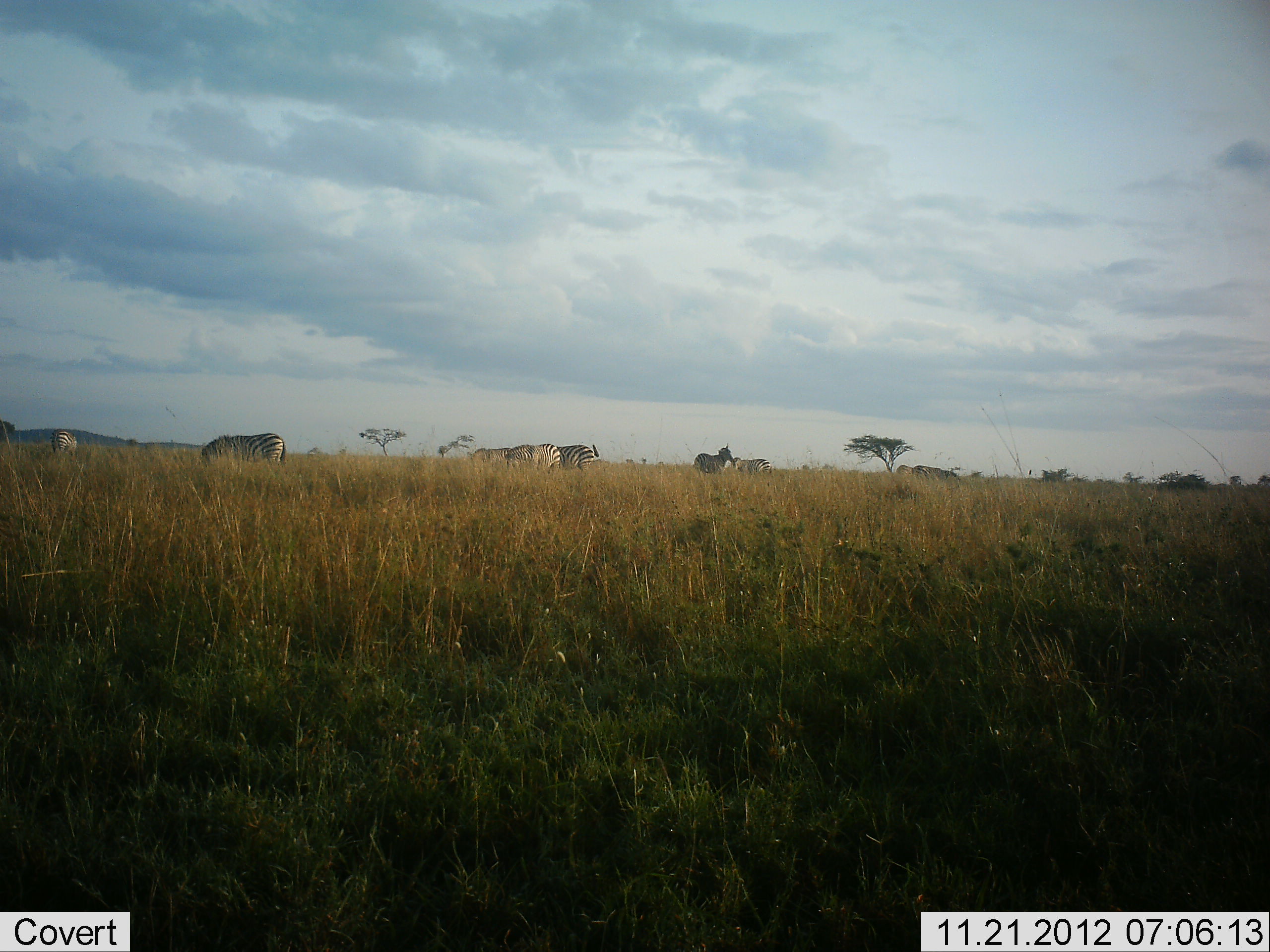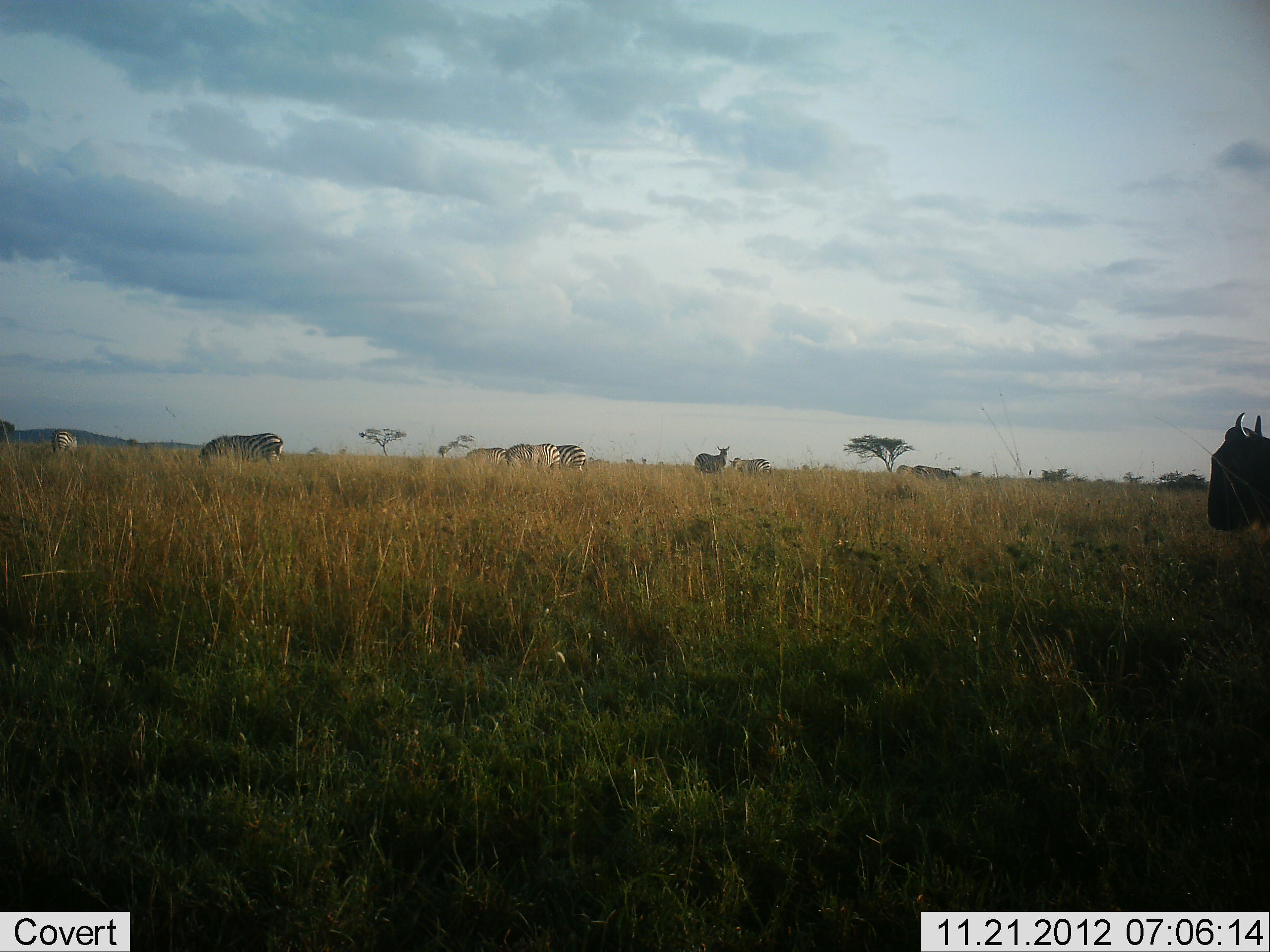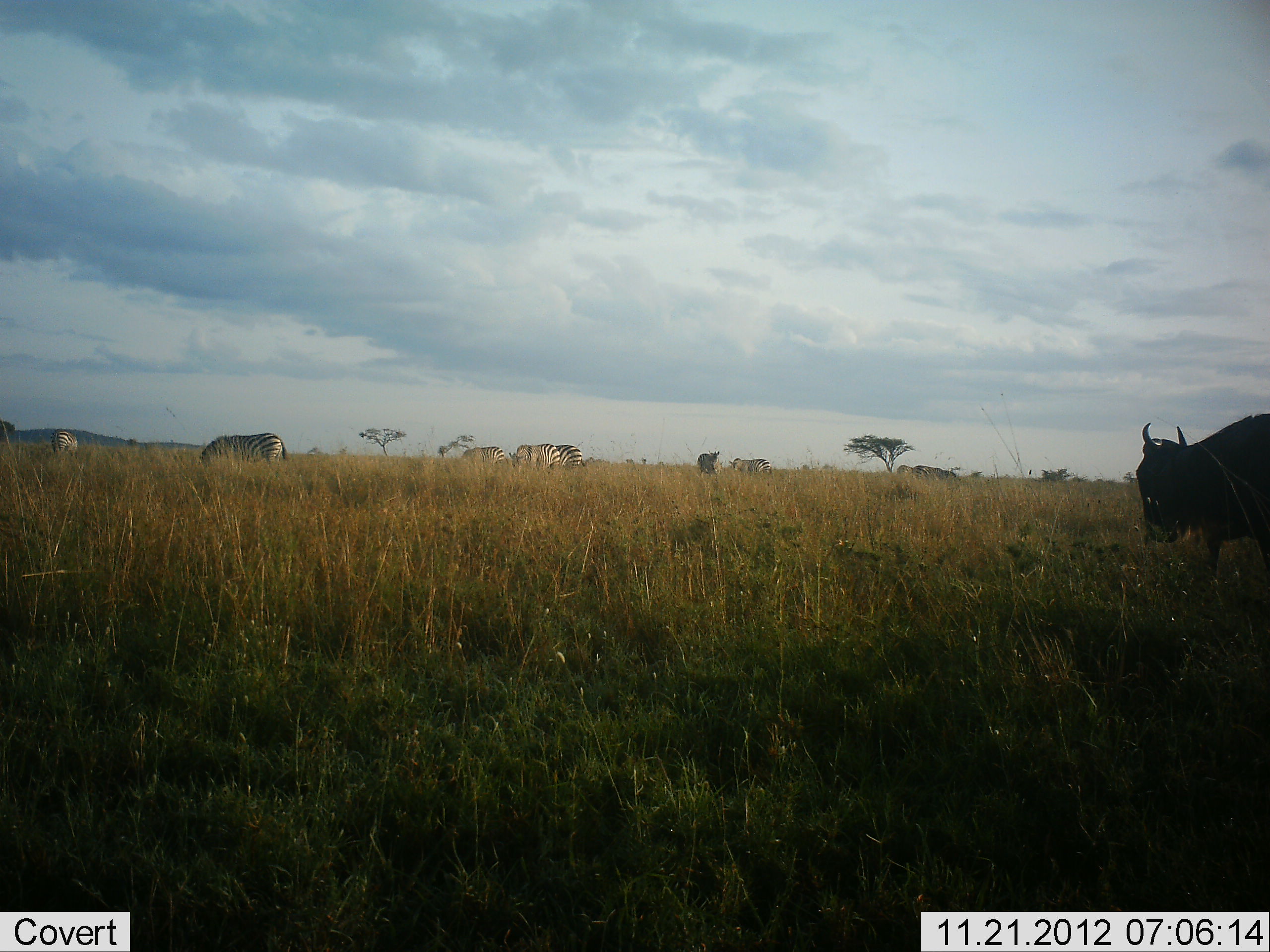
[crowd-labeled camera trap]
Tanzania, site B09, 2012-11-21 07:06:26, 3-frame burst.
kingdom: Animalia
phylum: Chordata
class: Mammalia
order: Artiodactyla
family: Bovidae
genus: Connochaetes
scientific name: Connochaetes taurinus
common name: blue wildebeest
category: wildebeest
Wildebeest (blue wildebeest) (Connochaetes taurinus), count 1. Behavior (volunteer vote fractions): standing 10%, resting 0%, moving 90%, interacting 0%. Young present (vote fraction): 0%. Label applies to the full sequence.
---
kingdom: Animalia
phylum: Chordata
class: Mammalia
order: Perissodactyla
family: Equidae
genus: Equus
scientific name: Equus quagga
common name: plains zebra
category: zebra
Zebra (plains zebra) (Equus quagga), count 7. Behavior (volunteer vote fractions): standing 57%, resting 0%, moving 14%, interacting 0%. Young present (vote fraction): 7%. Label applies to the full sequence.